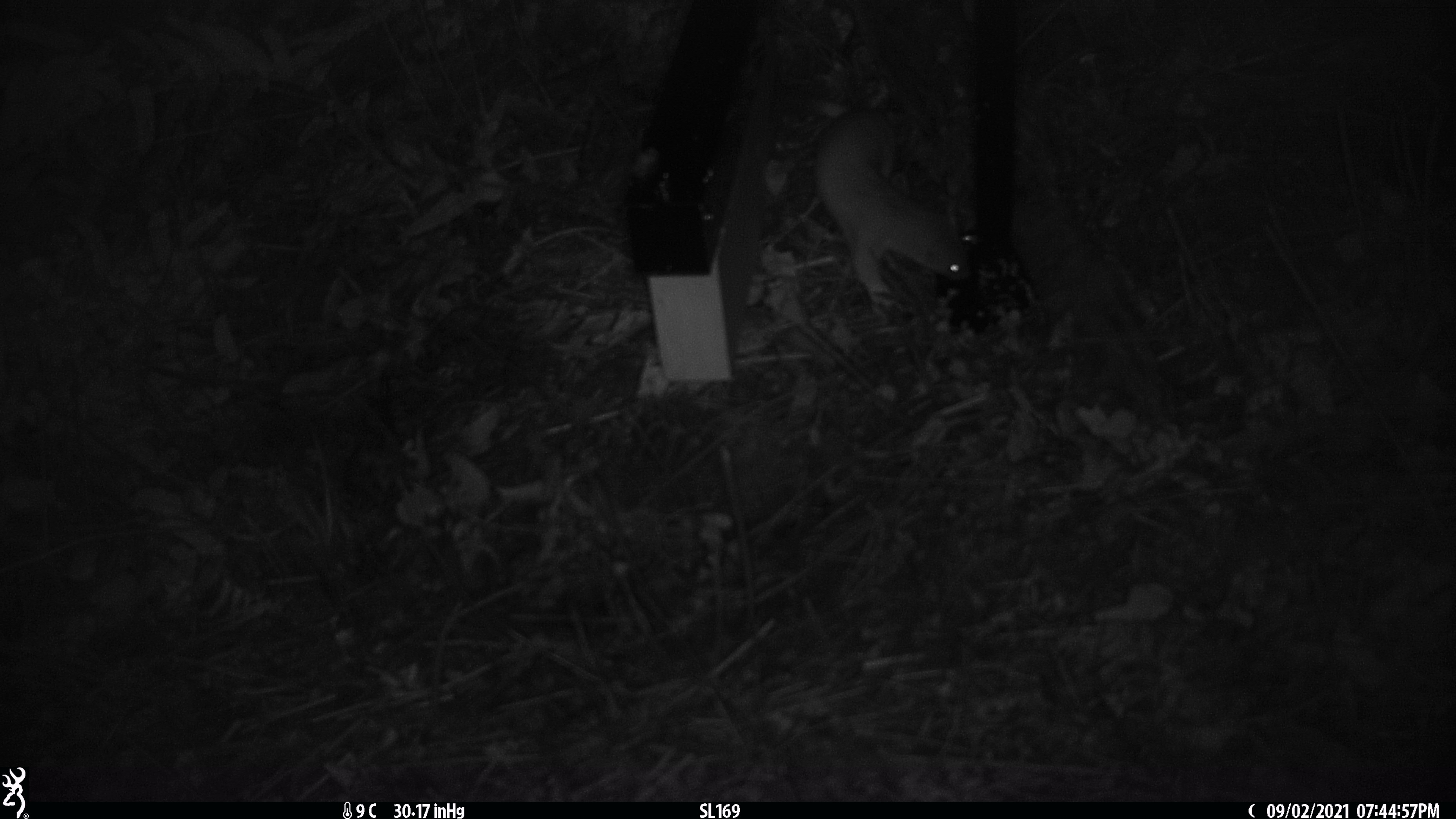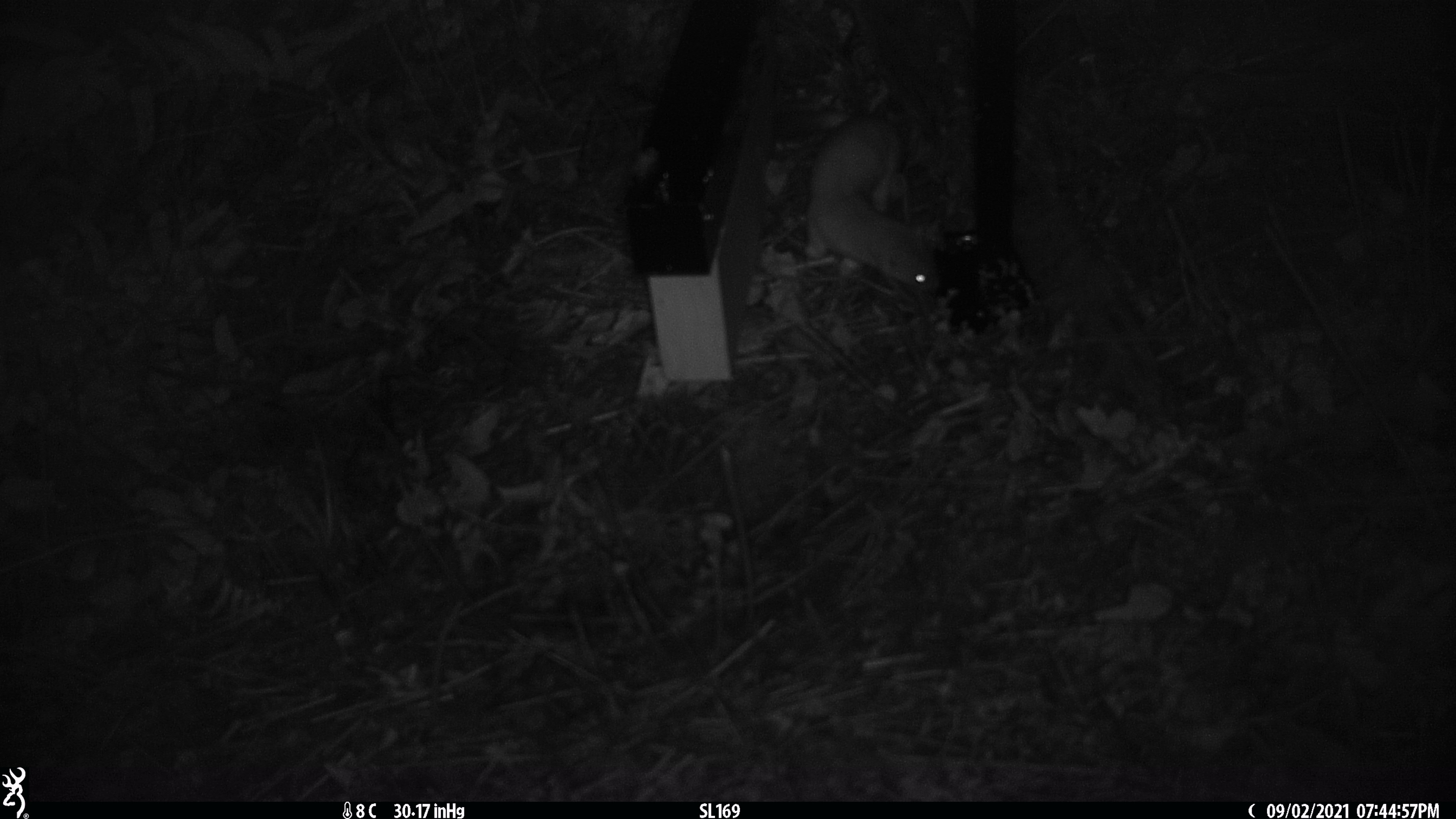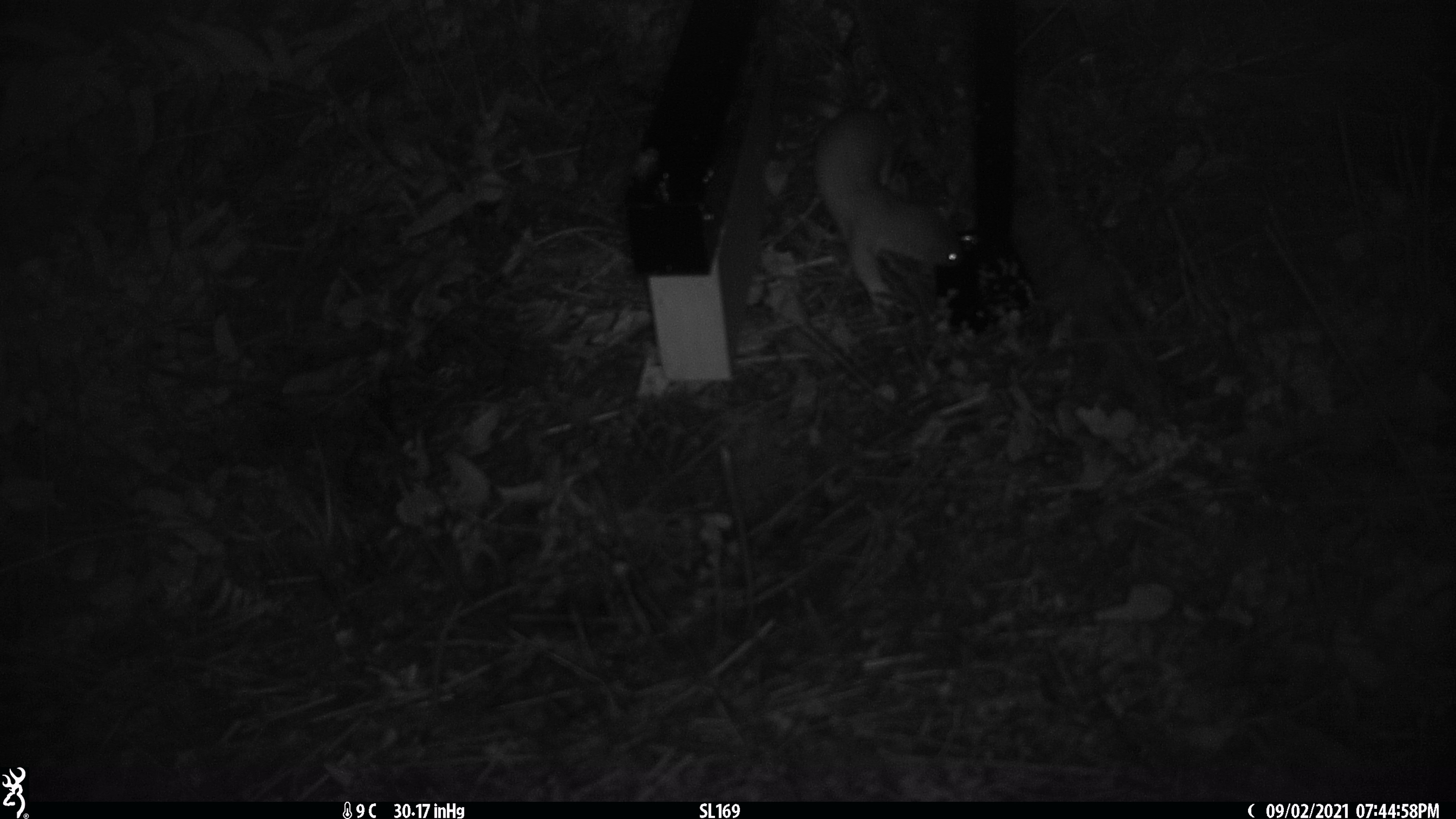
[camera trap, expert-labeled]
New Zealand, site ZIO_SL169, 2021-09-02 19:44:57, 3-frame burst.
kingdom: Animalia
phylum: Chordata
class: Mammalia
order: Carnivora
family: Mustelidae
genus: Mustela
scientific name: Mustela erminea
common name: stoat